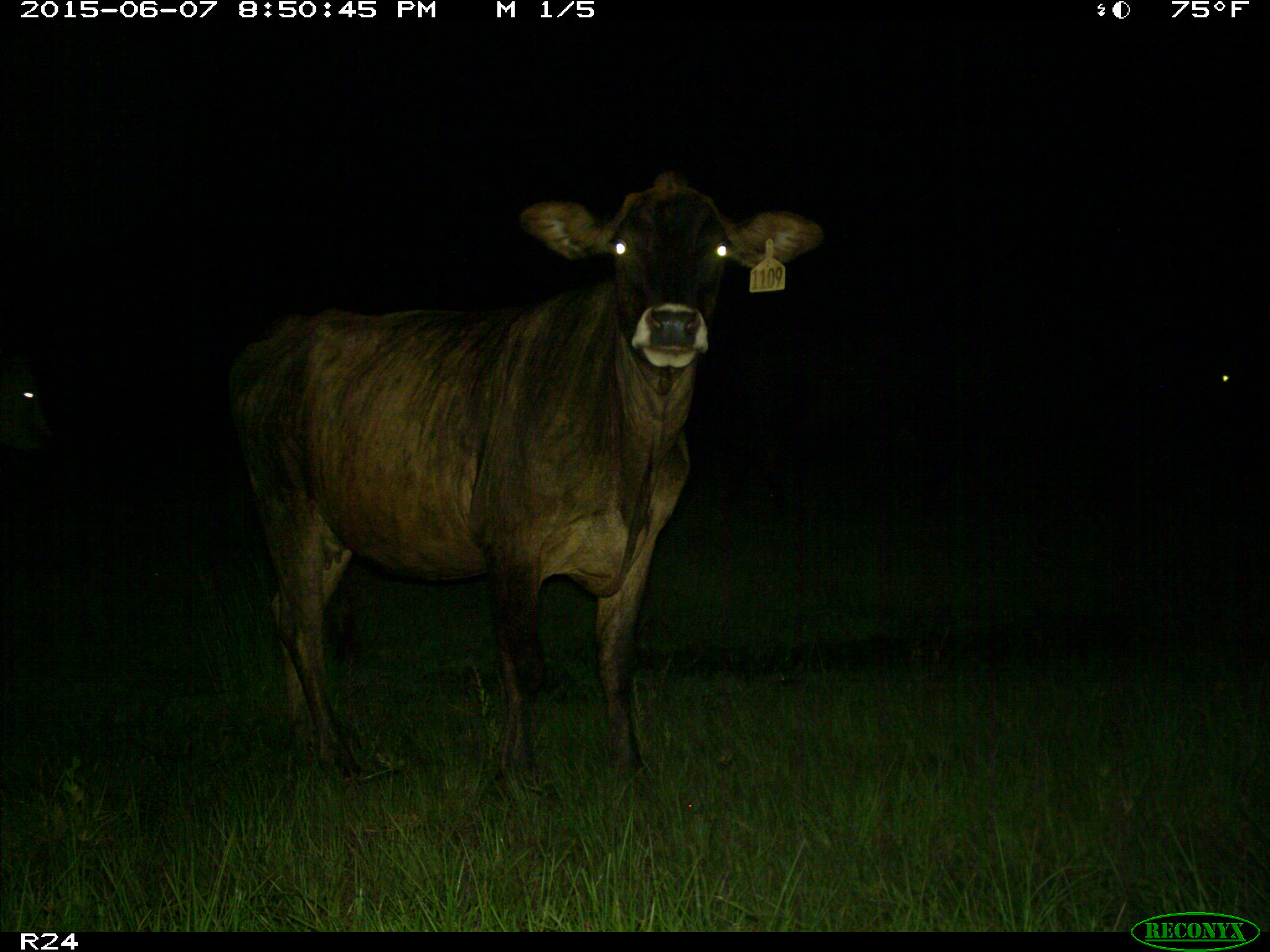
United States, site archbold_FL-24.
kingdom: Animalia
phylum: Chordata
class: Mammalia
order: Artiodactyla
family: Bovidae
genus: Bos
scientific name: Bos taurus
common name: domestic cow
Bos taurus (domestic cow).